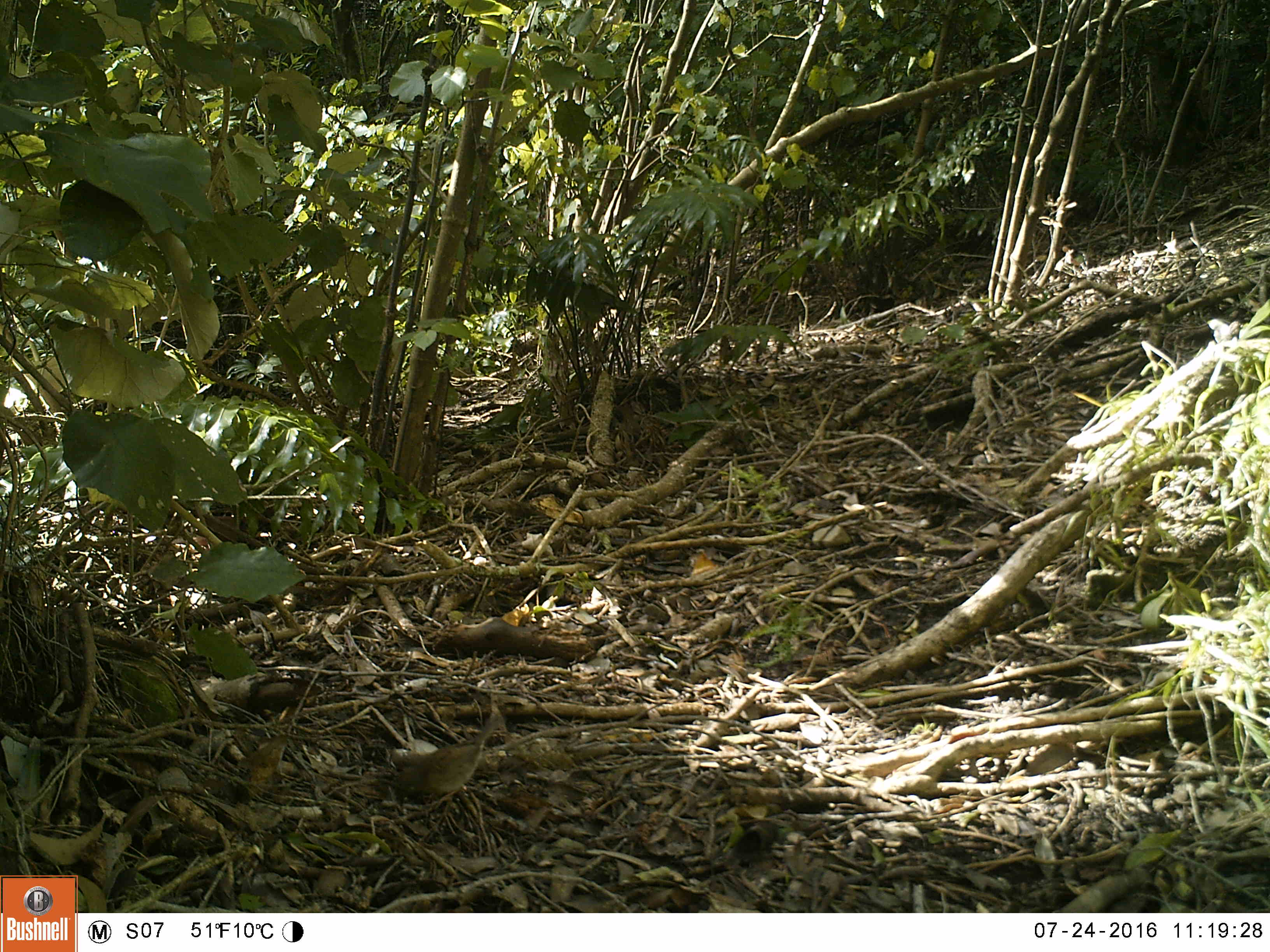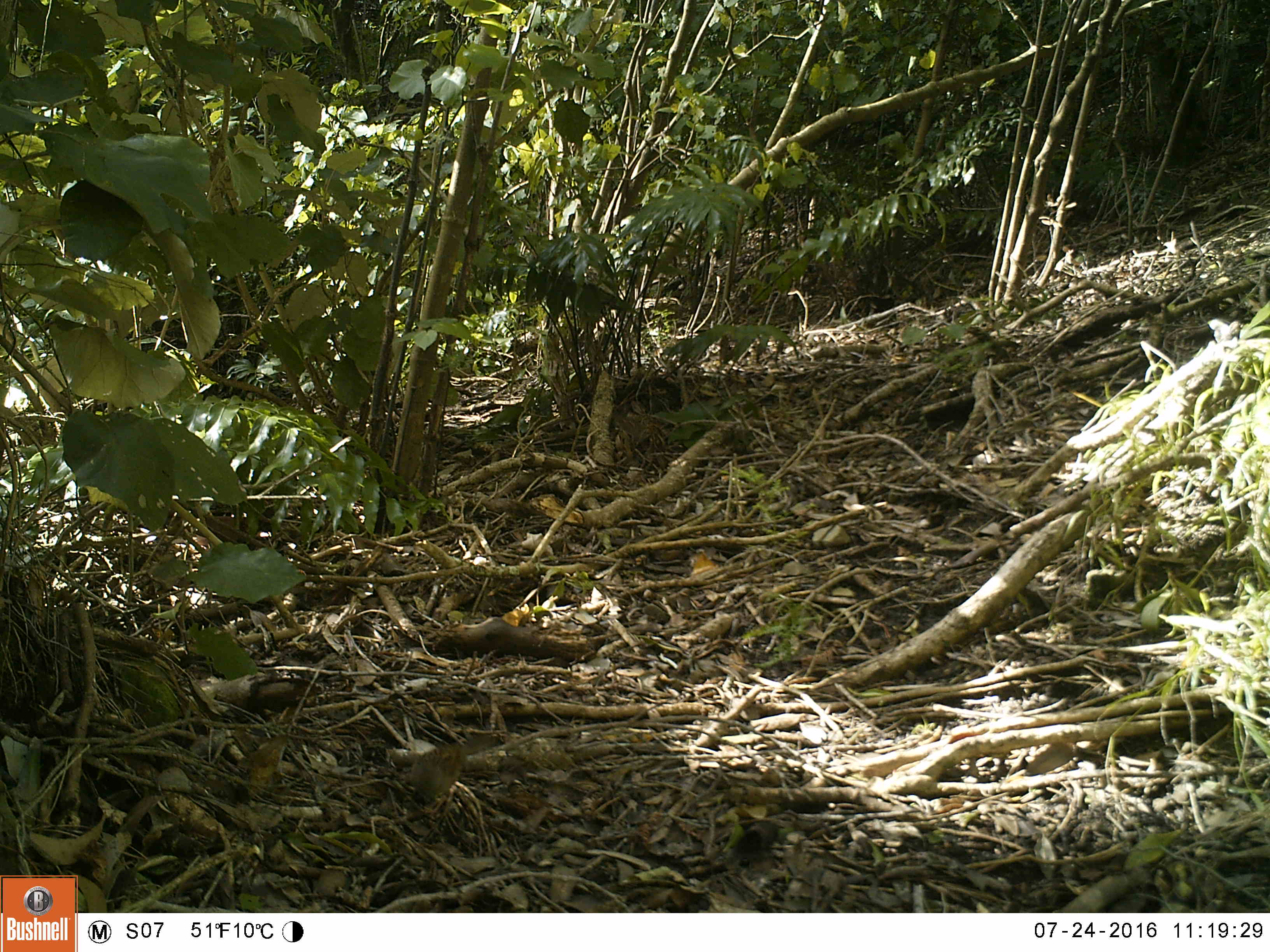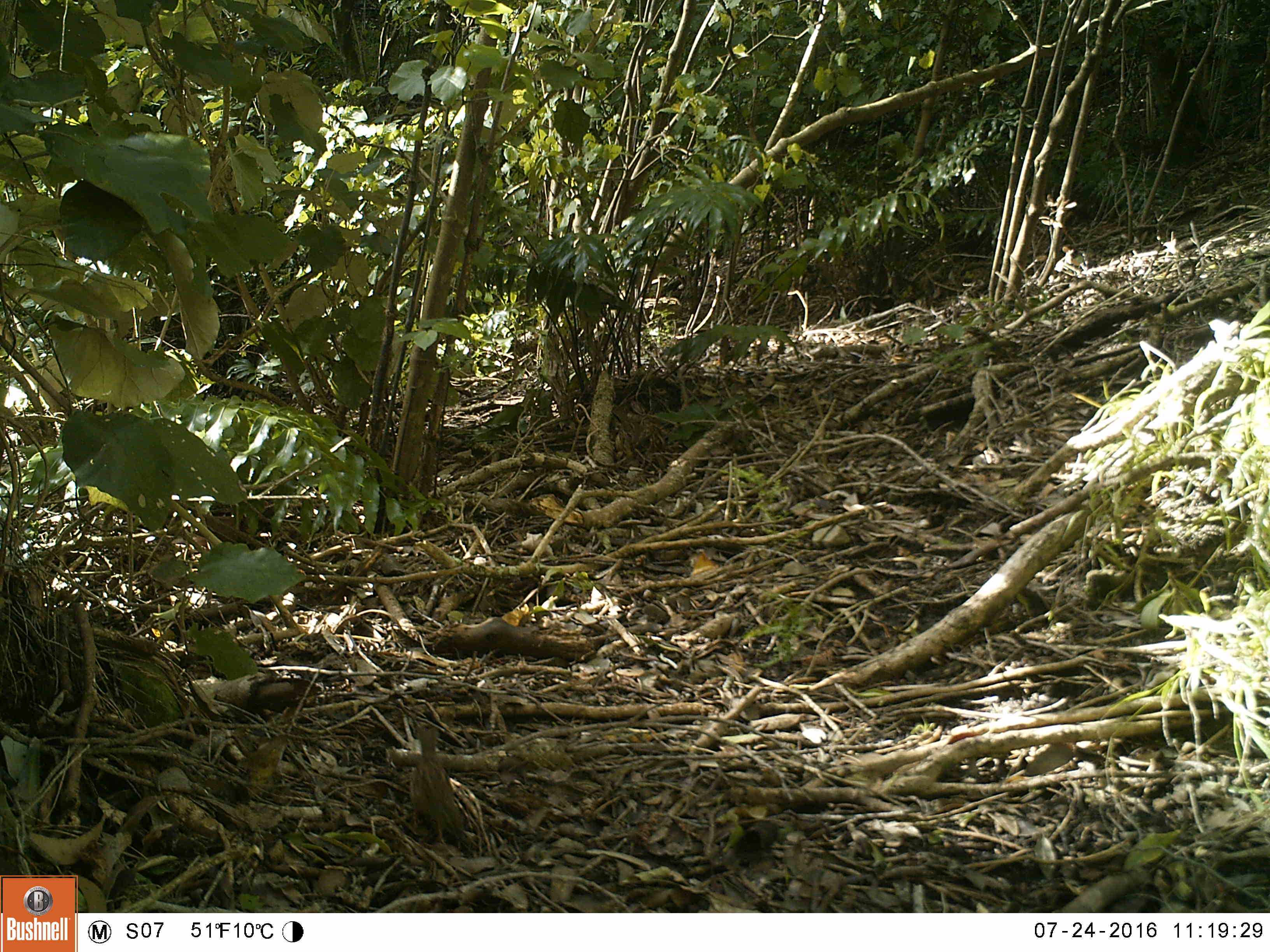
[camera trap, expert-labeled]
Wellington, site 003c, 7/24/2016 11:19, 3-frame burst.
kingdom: Animalia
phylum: Chordata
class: Aves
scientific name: Aves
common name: bird